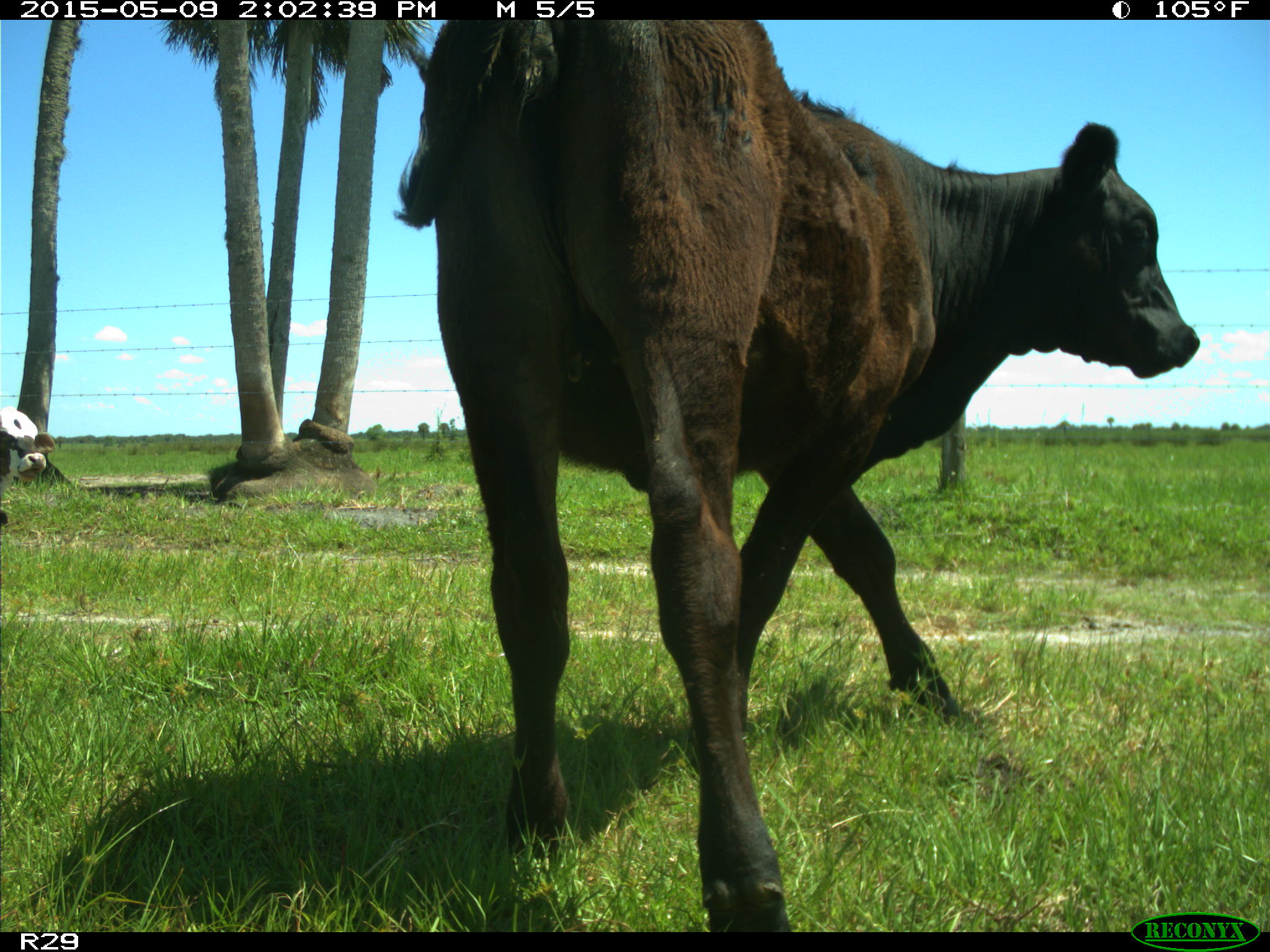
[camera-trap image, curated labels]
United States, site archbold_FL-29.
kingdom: Animalia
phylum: Chordata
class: Mammalia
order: Artiodactyla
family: Bovidae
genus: Bos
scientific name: Bos taurus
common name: domestic cow